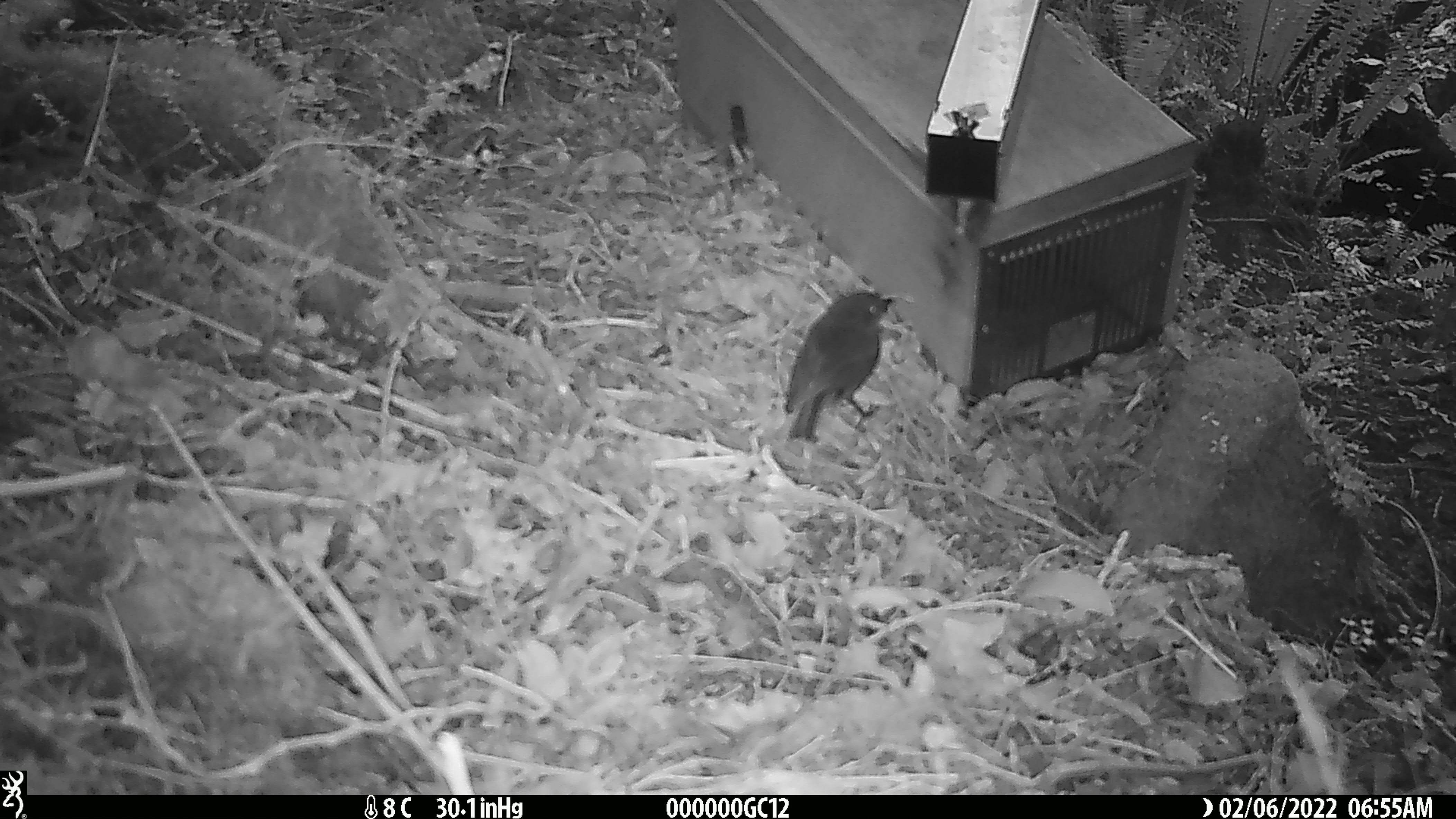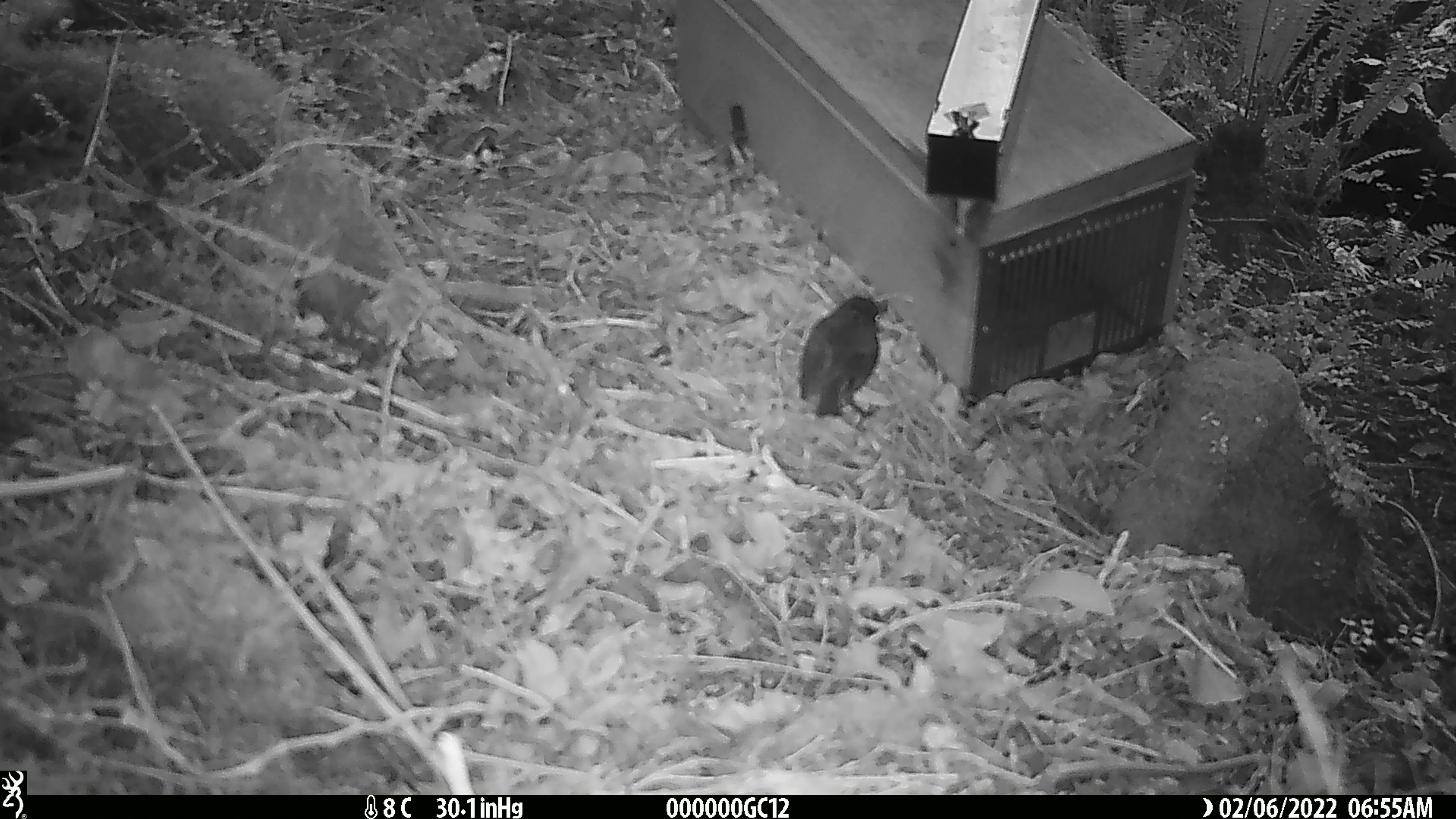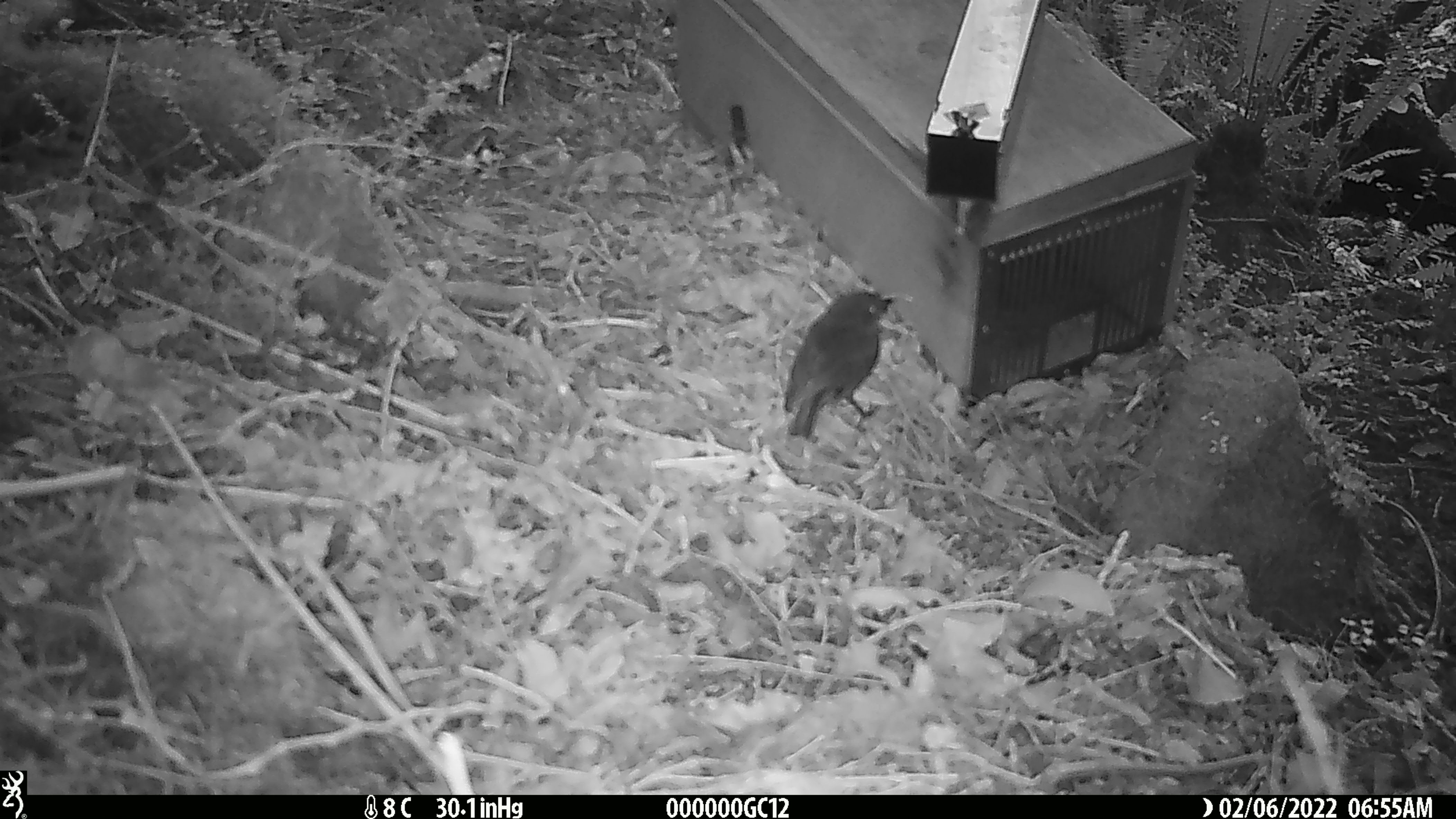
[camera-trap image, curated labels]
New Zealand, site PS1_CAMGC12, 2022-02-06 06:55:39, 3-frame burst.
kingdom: Animalia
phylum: Chordata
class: Aves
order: Passeriformes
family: Petroicidae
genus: Petroica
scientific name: Petroica australis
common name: new zealand robin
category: robin